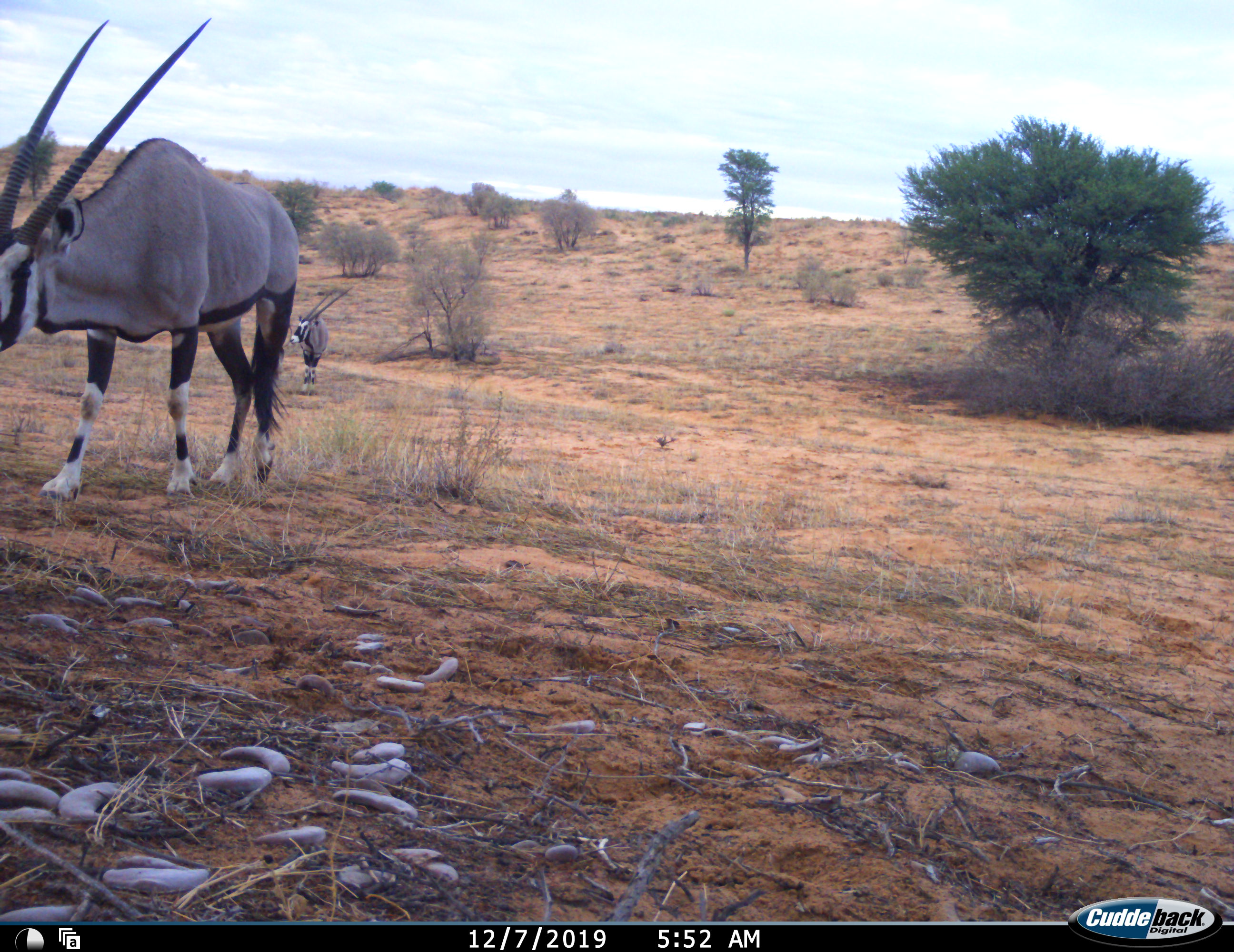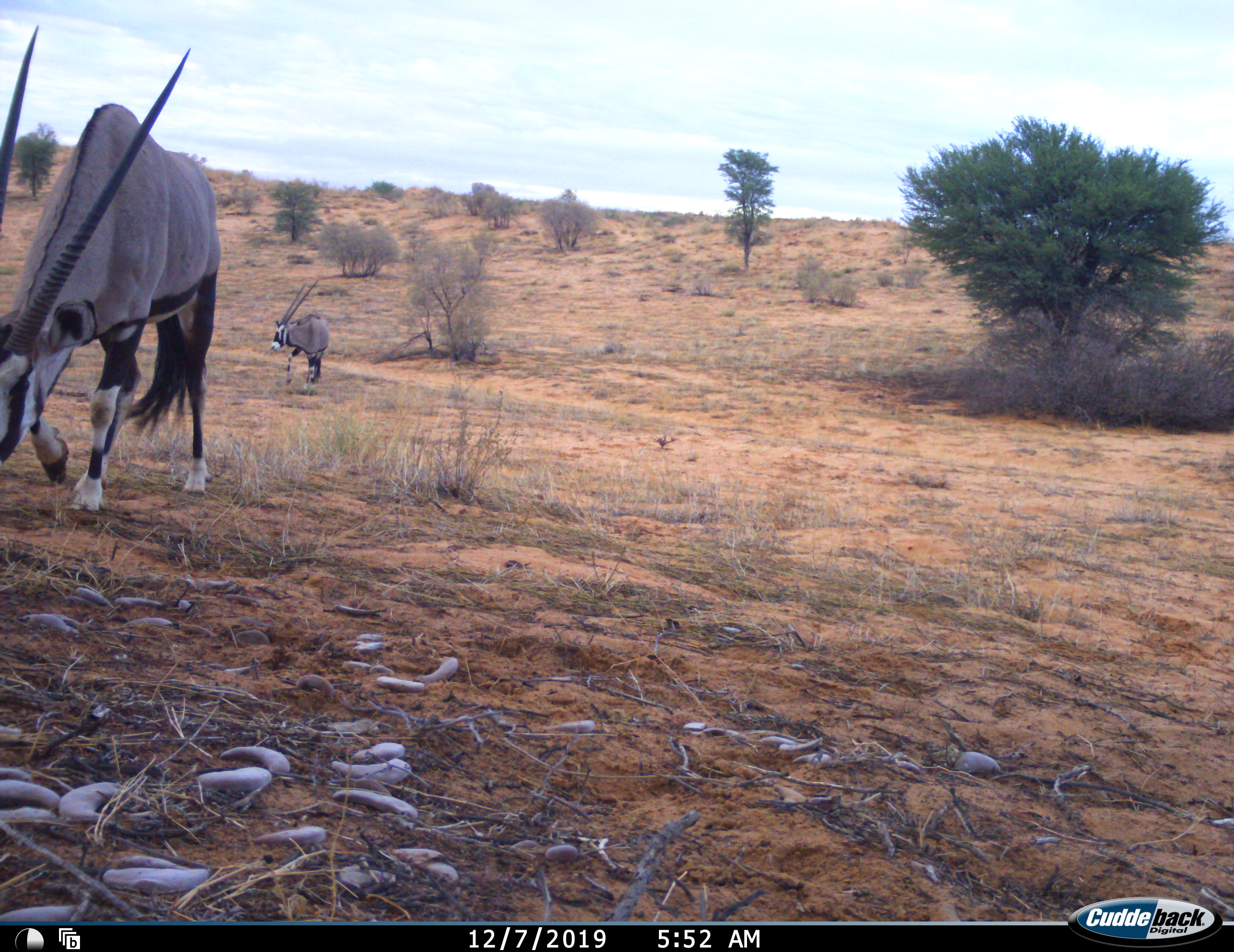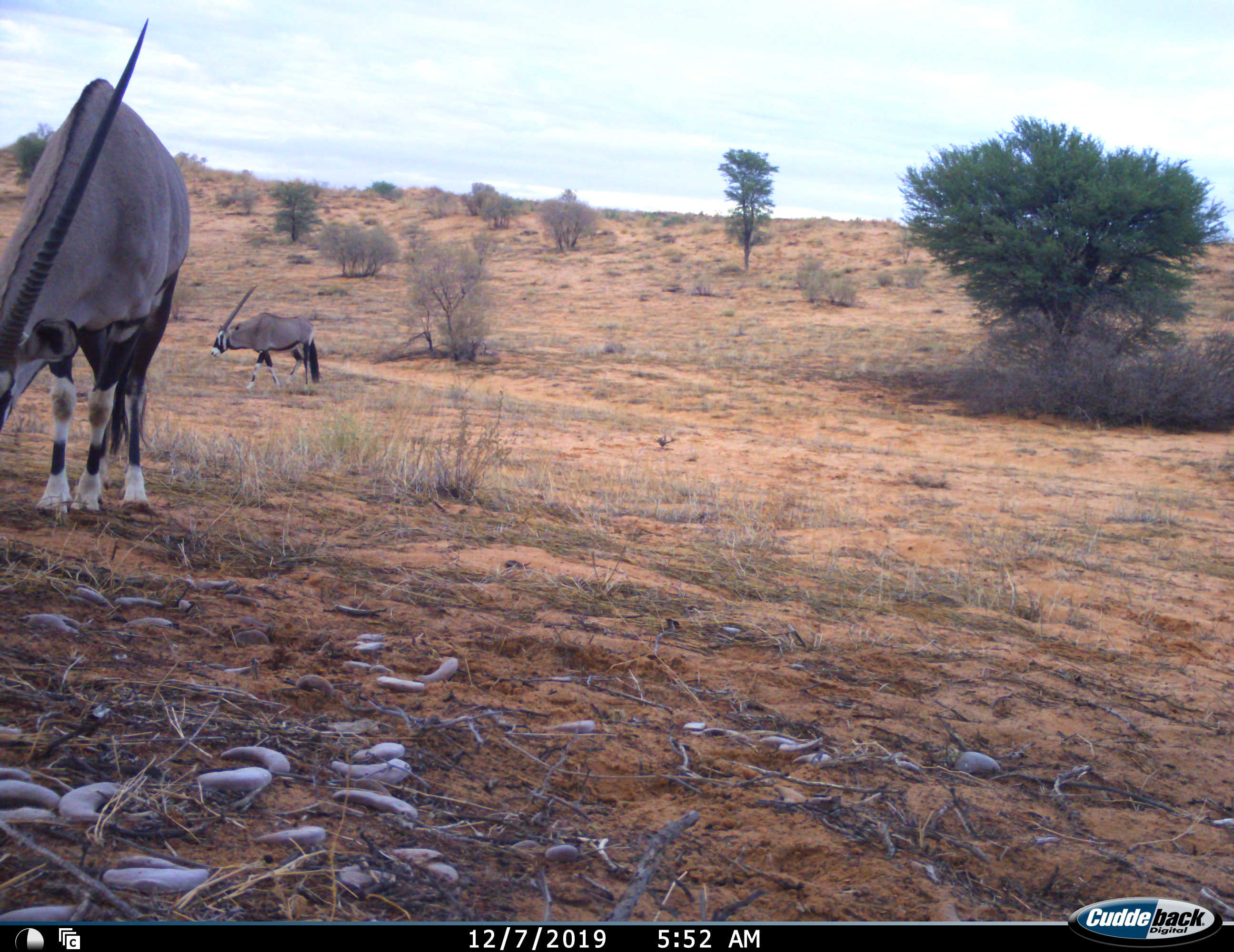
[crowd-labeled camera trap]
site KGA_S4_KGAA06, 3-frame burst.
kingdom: Animalia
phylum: Chordata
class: Mammalia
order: Artiodactyla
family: Bovidae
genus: Oryx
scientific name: Oryx gazella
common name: gemsbok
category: oryx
Oryx (gemsbok) (Oryx gazella), count 2. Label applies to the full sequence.